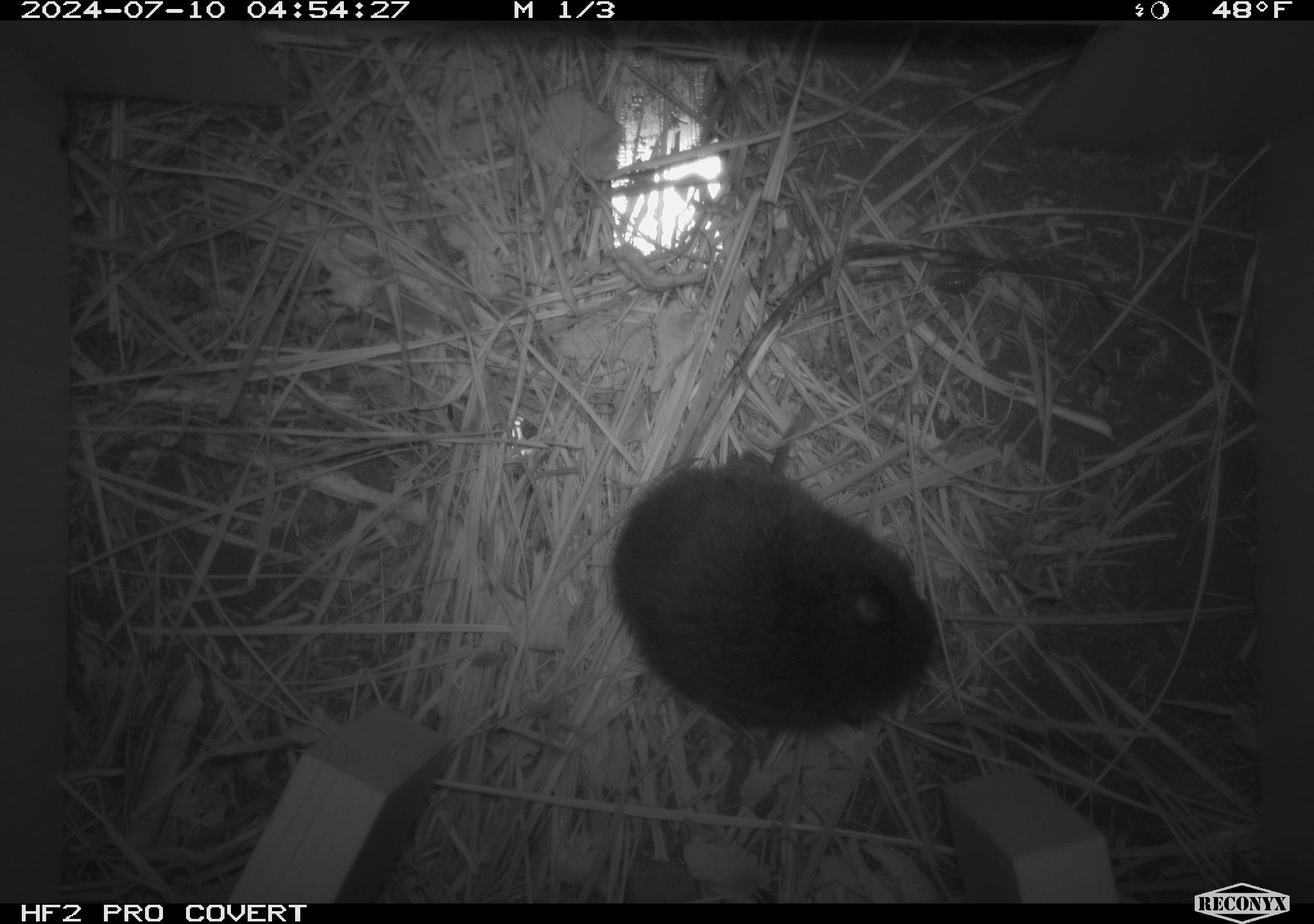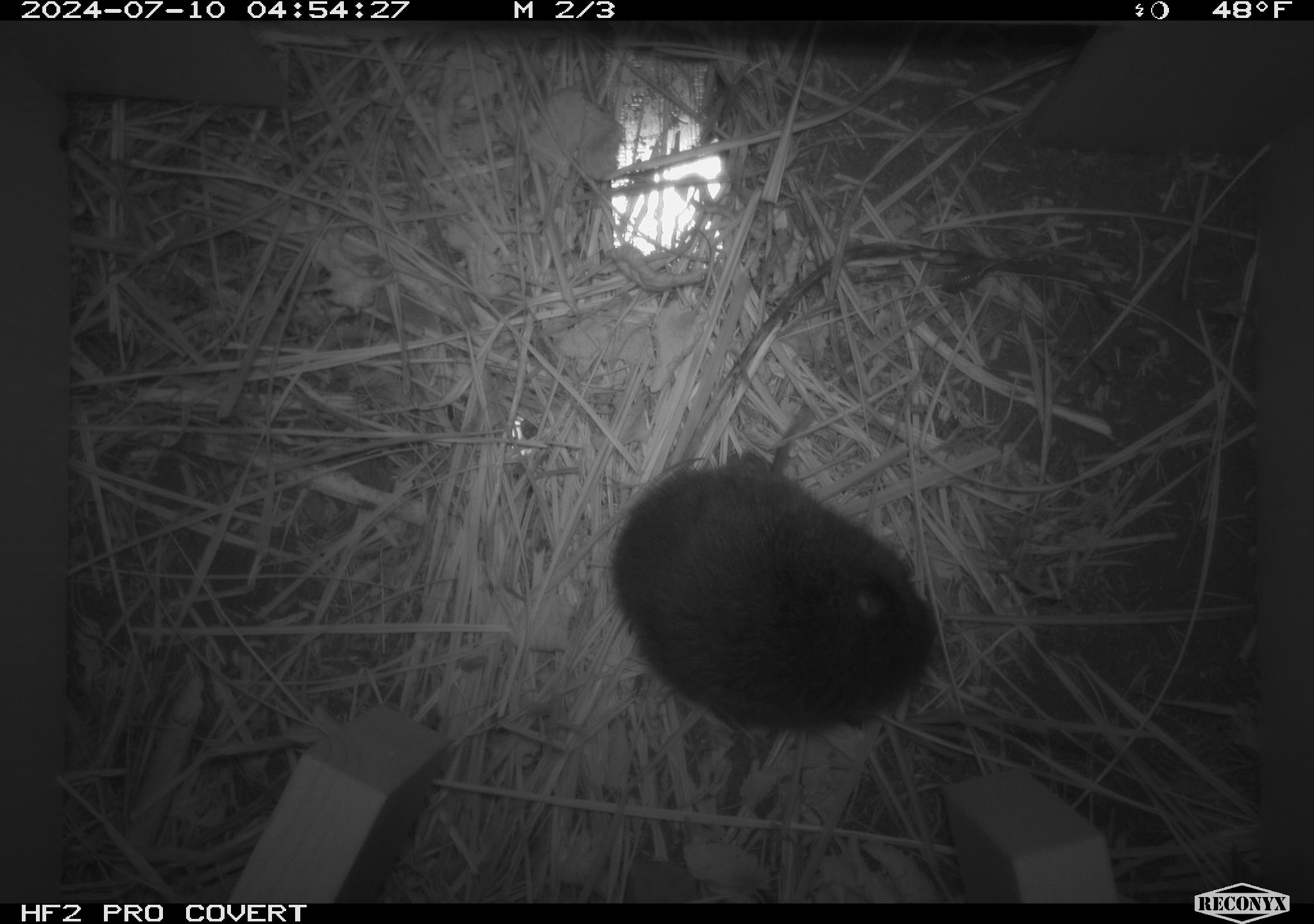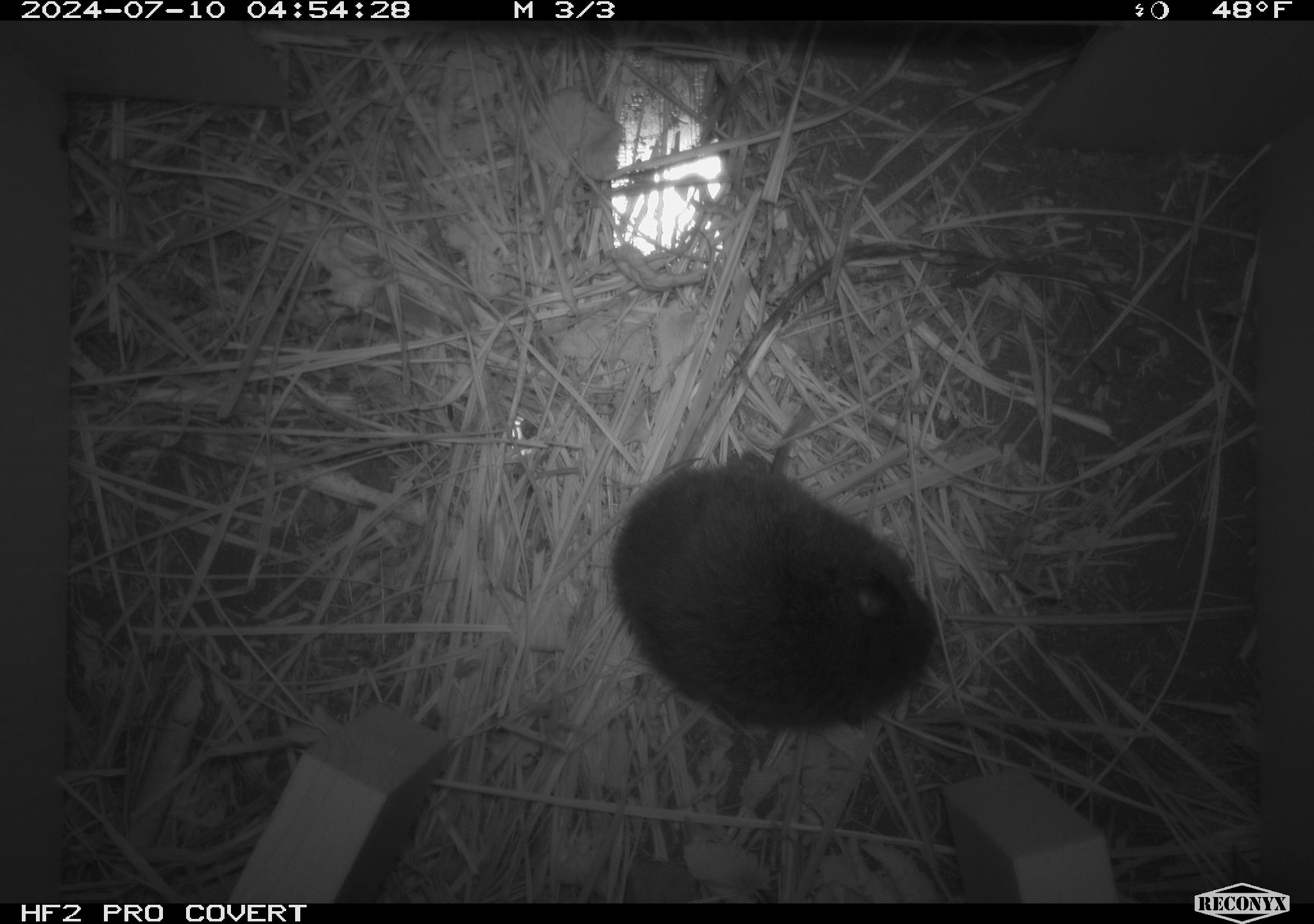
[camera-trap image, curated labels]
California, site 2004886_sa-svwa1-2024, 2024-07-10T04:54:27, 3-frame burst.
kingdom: Animalia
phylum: Chordata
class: Mammalia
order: Rodentia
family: Cricetidae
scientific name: Arvicolinae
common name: voles, lemmings, and muskrats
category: arvicolinae subfamily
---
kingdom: Animalia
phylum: Arthropoda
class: Malacostraca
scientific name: Malacostraca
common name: amphipods, crabs, isopods, krill, lobsters and shrimps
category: malacostracan